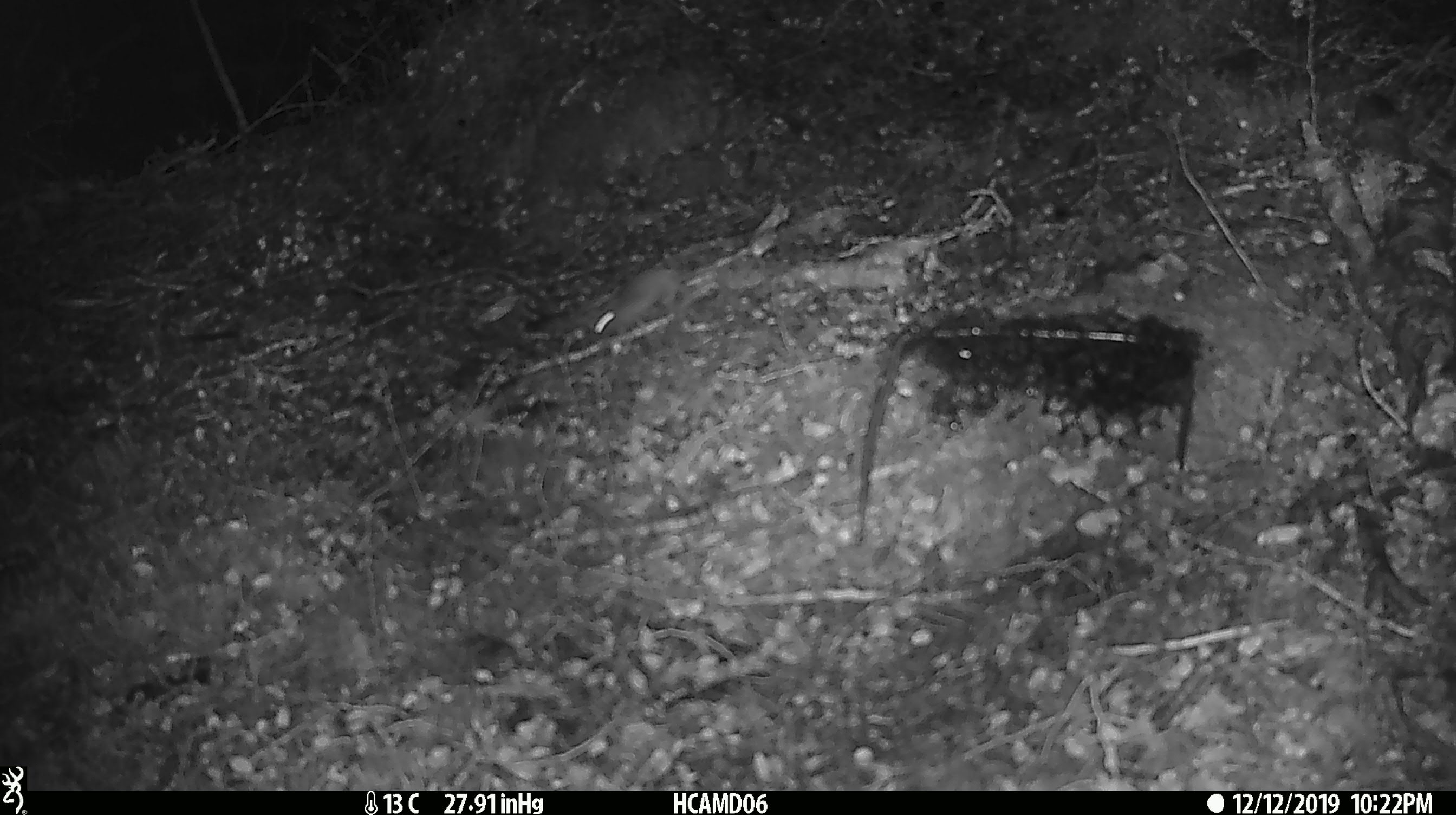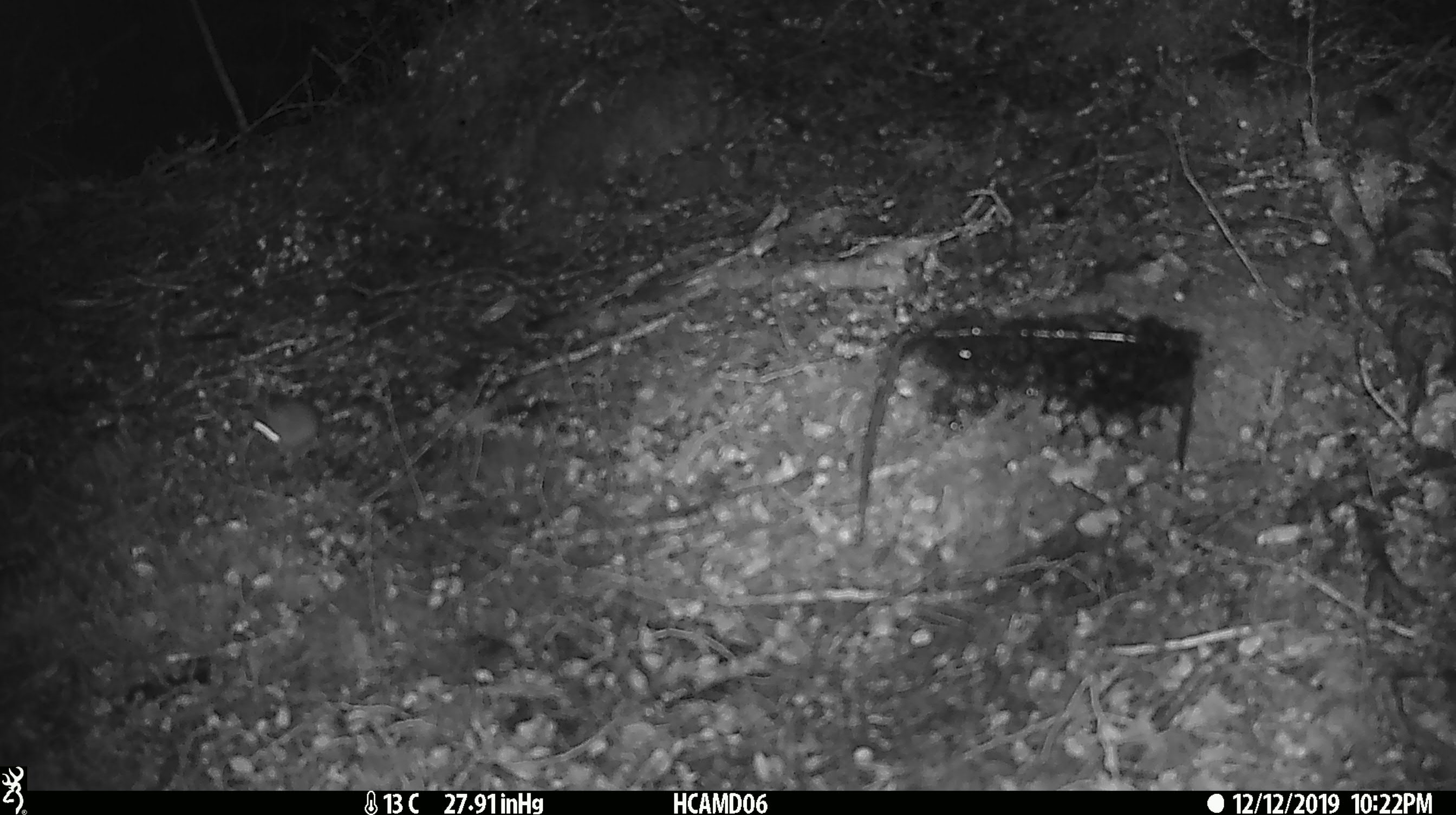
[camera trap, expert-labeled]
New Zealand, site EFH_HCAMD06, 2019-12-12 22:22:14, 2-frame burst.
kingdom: Animalia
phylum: Chordata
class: Mammalia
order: Rodentia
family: Muridae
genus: Mus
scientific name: Mus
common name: mouse